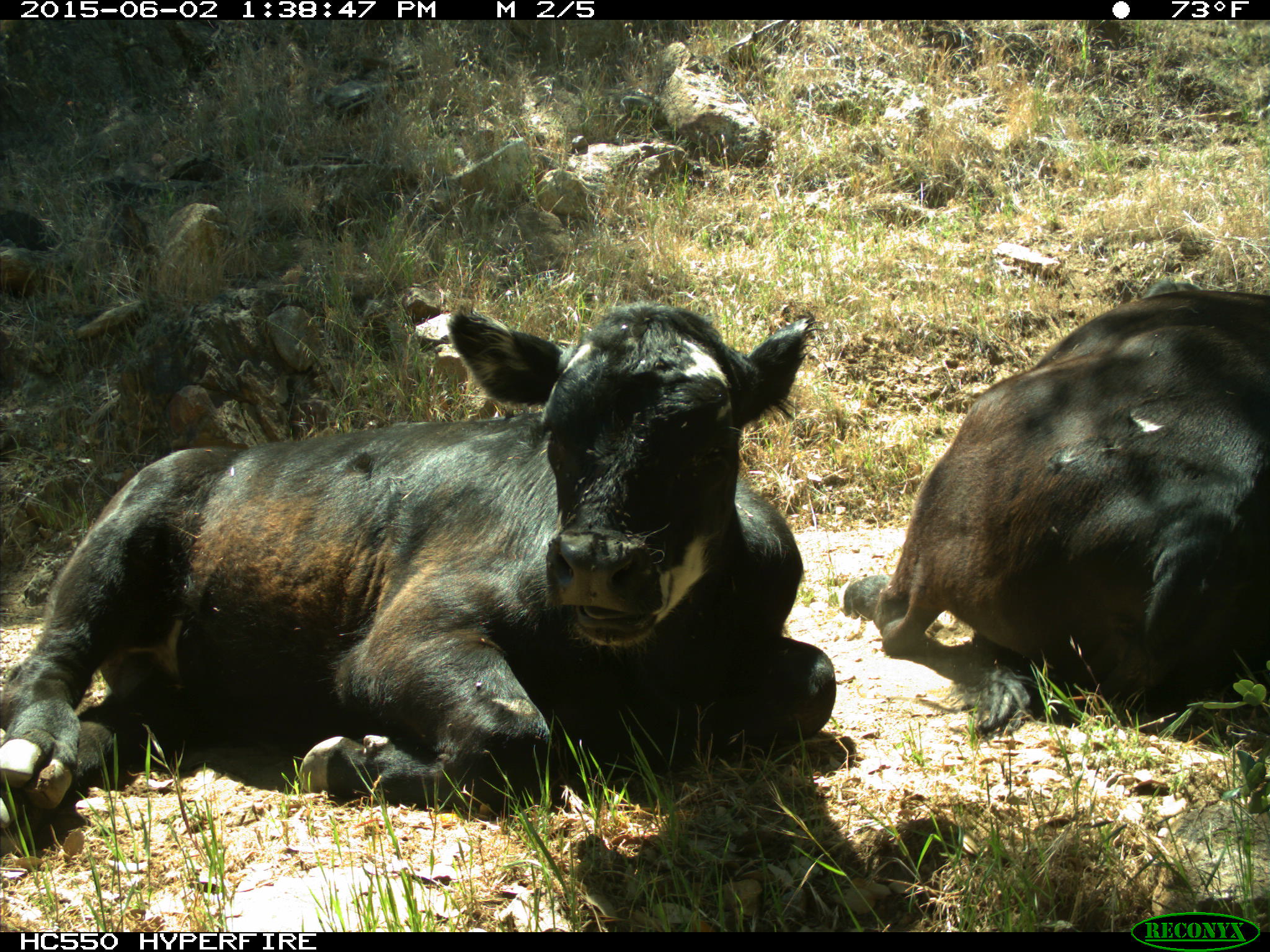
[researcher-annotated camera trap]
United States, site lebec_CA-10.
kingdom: Animalia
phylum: Chordata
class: Mammalia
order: Artiodactyla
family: Bovidae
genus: Bos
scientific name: Bos taurus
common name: domestic cow